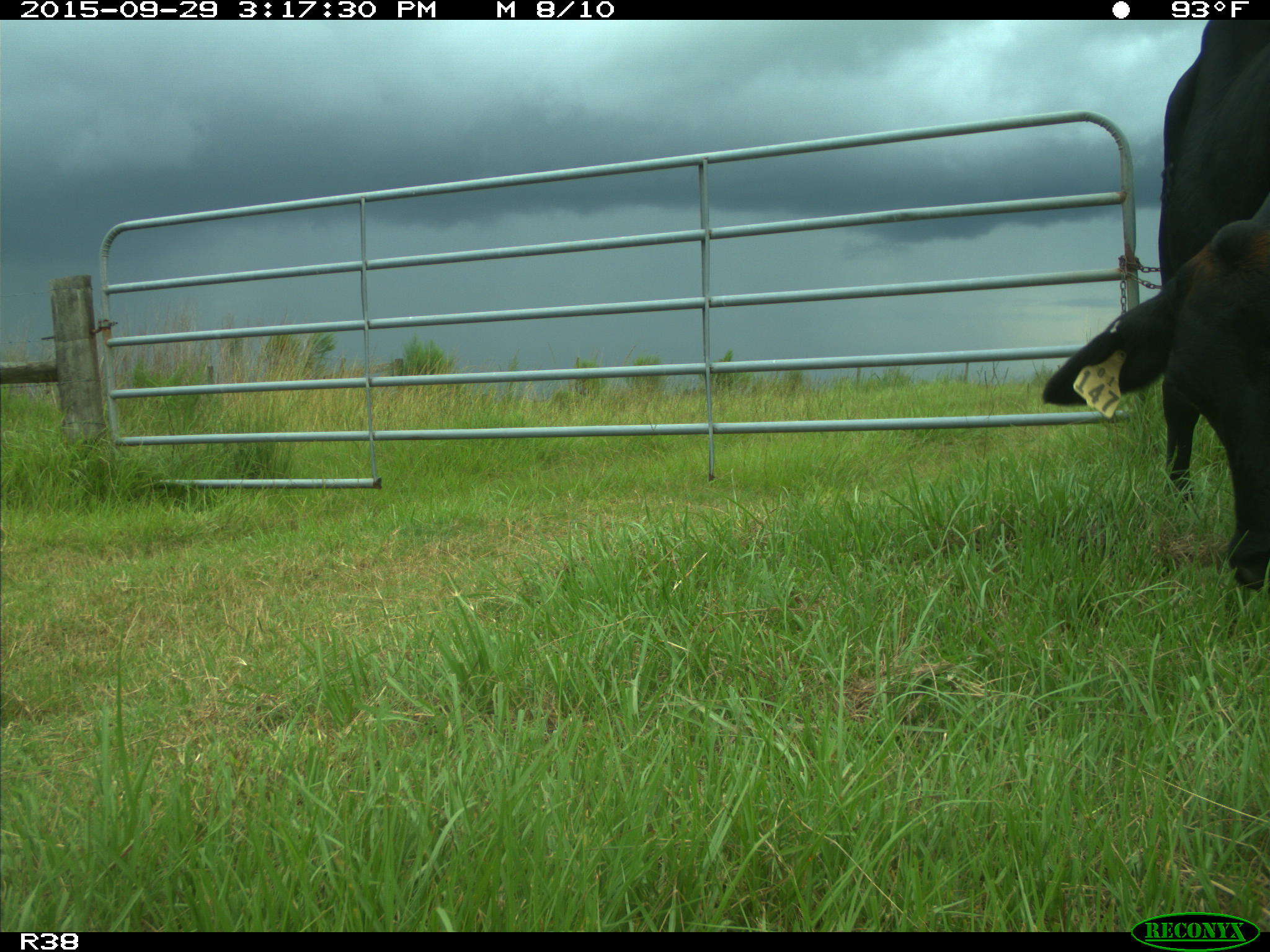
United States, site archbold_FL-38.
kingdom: Animalia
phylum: Chordata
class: Mammalia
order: Artiodactyla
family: Bovidae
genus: Bos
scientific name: Bos taurus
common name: domestic cow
Bos taurus (domestic cow).